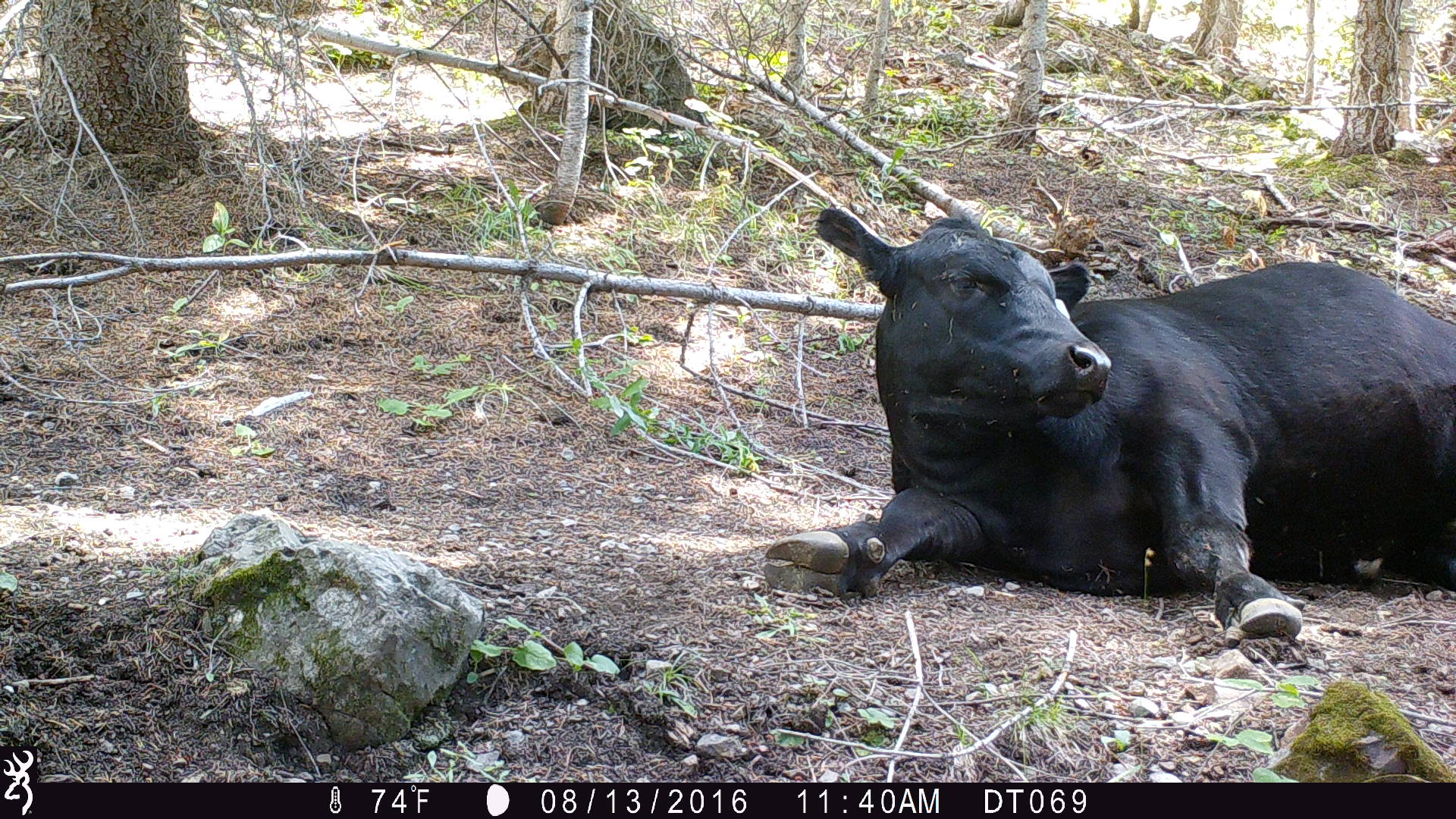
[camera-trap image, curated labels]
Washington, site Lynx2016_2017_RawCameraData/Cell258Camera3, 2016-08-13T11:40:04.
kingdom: Animalia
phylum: Chordata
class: Mammalia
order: Artiodactyla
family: Bovidae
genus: Bos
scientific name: Bos taurus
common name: domestic cattle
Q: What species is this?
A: Domestic cattle (Bos taurus).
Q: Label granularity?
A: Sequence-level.